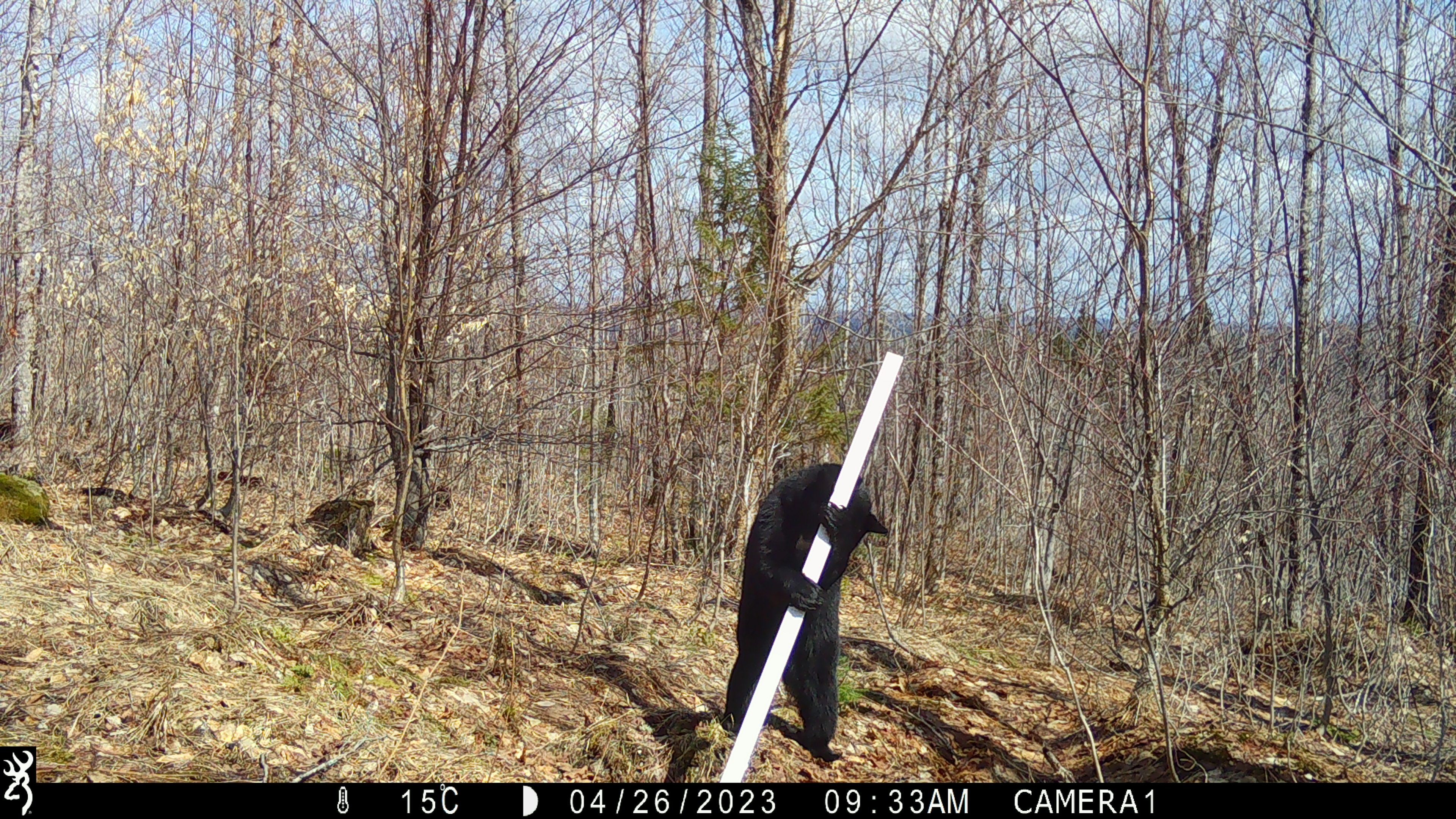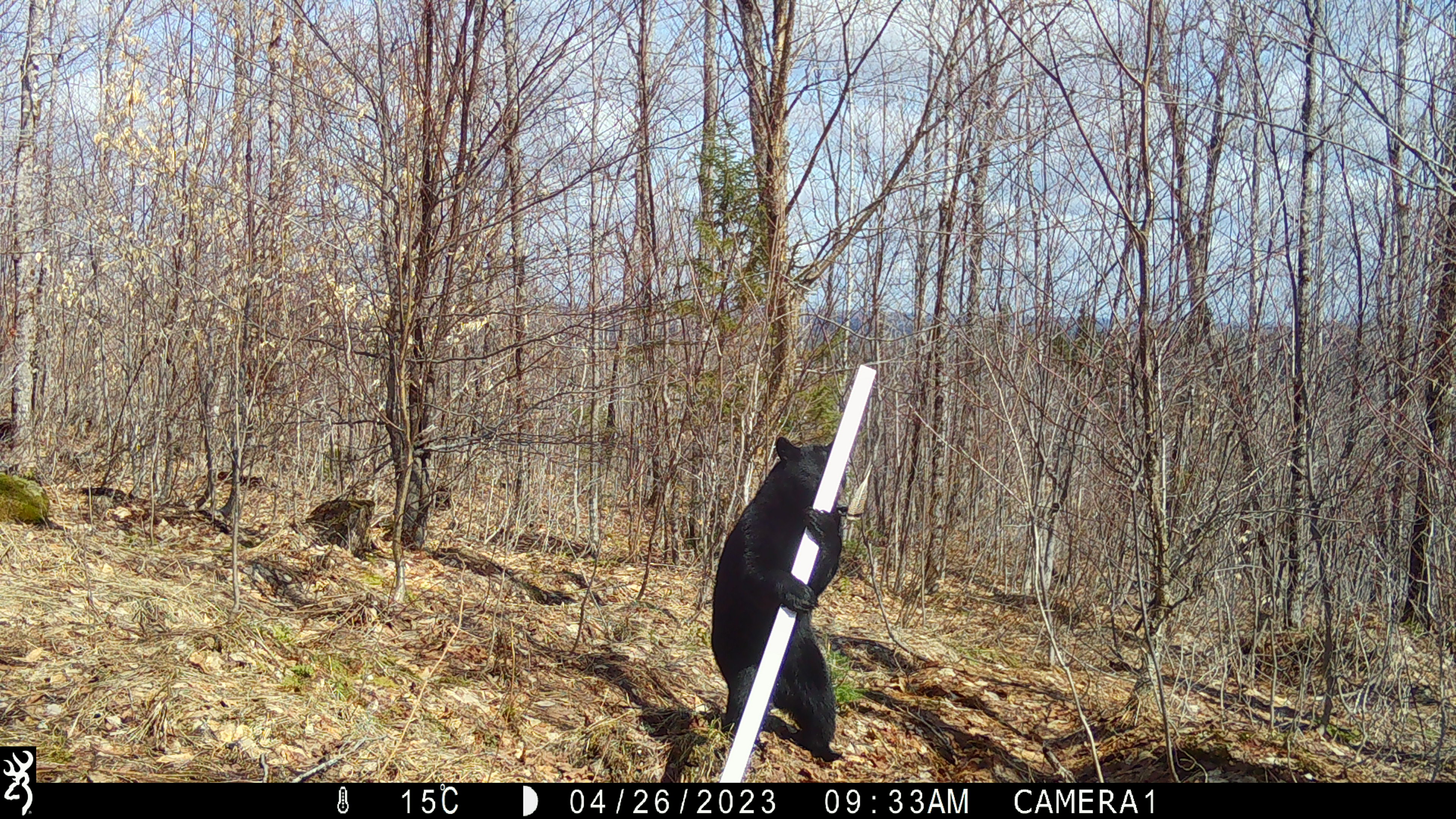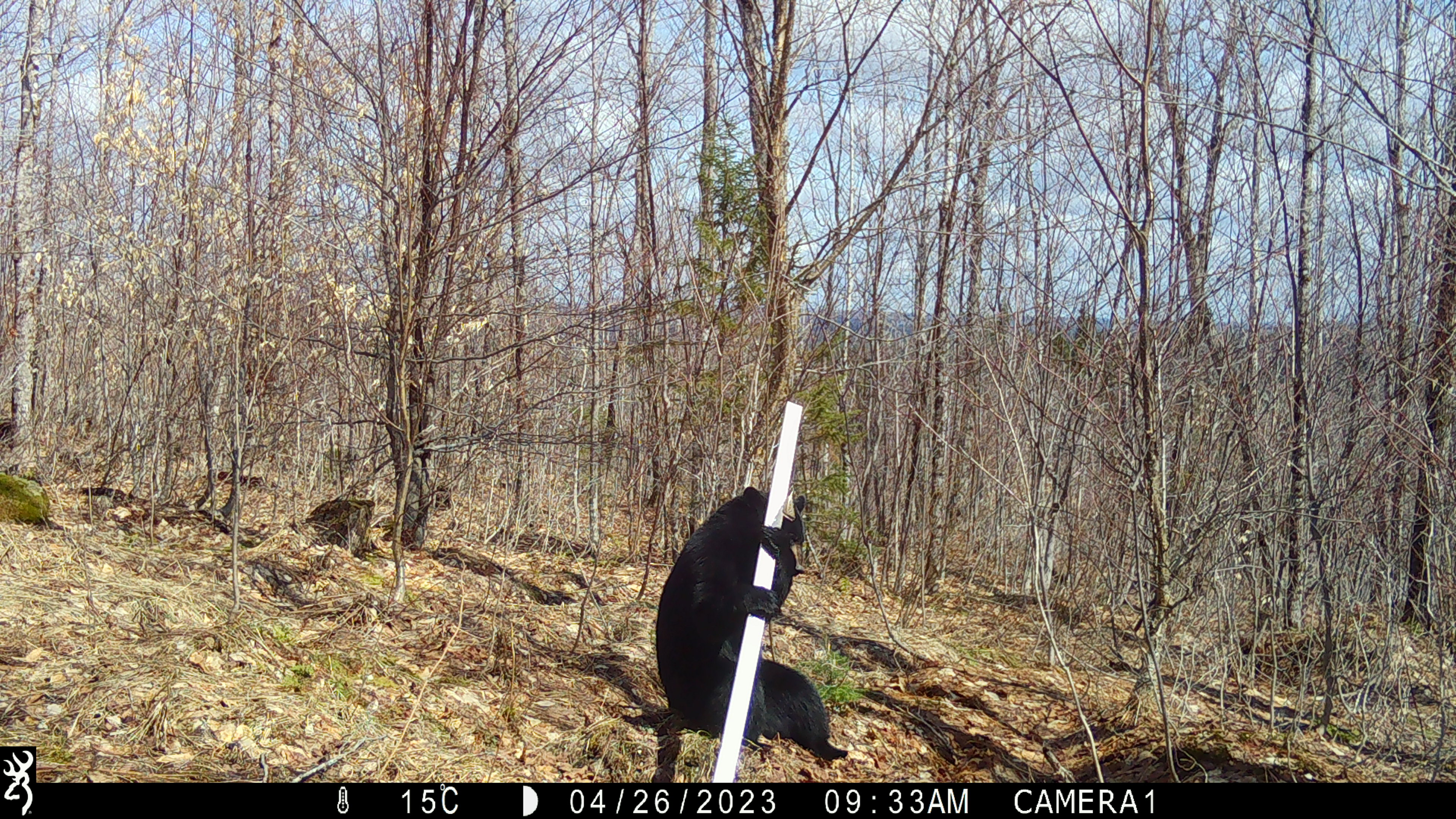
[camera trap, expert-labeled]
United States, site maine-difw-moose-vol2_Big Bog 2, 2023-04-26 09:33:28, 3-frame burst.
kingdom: Animalia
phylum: Chordata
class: Mammalia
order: Carnivora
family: Ursidae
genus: Ursus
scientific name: Ursus americanus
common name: black bear